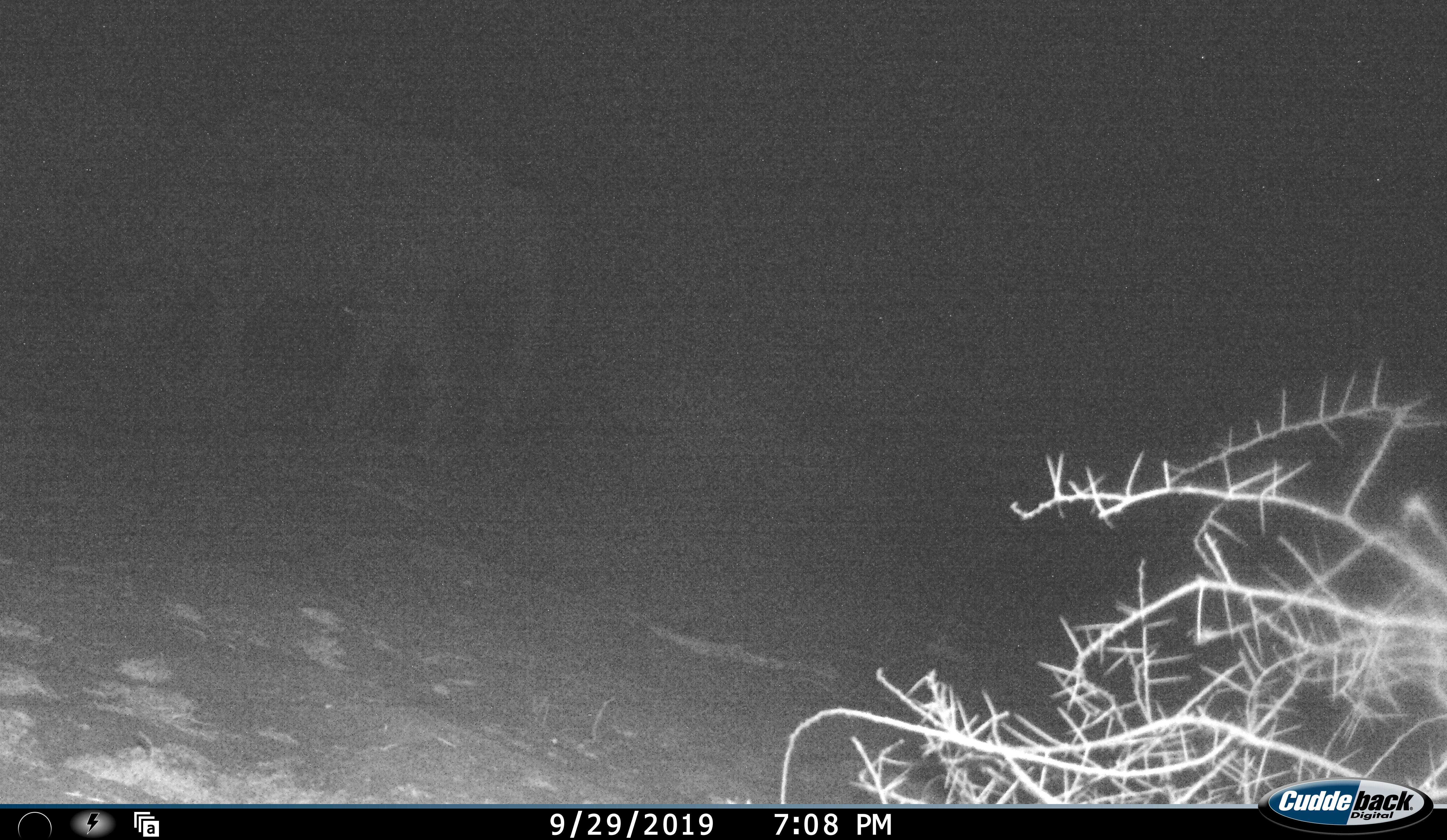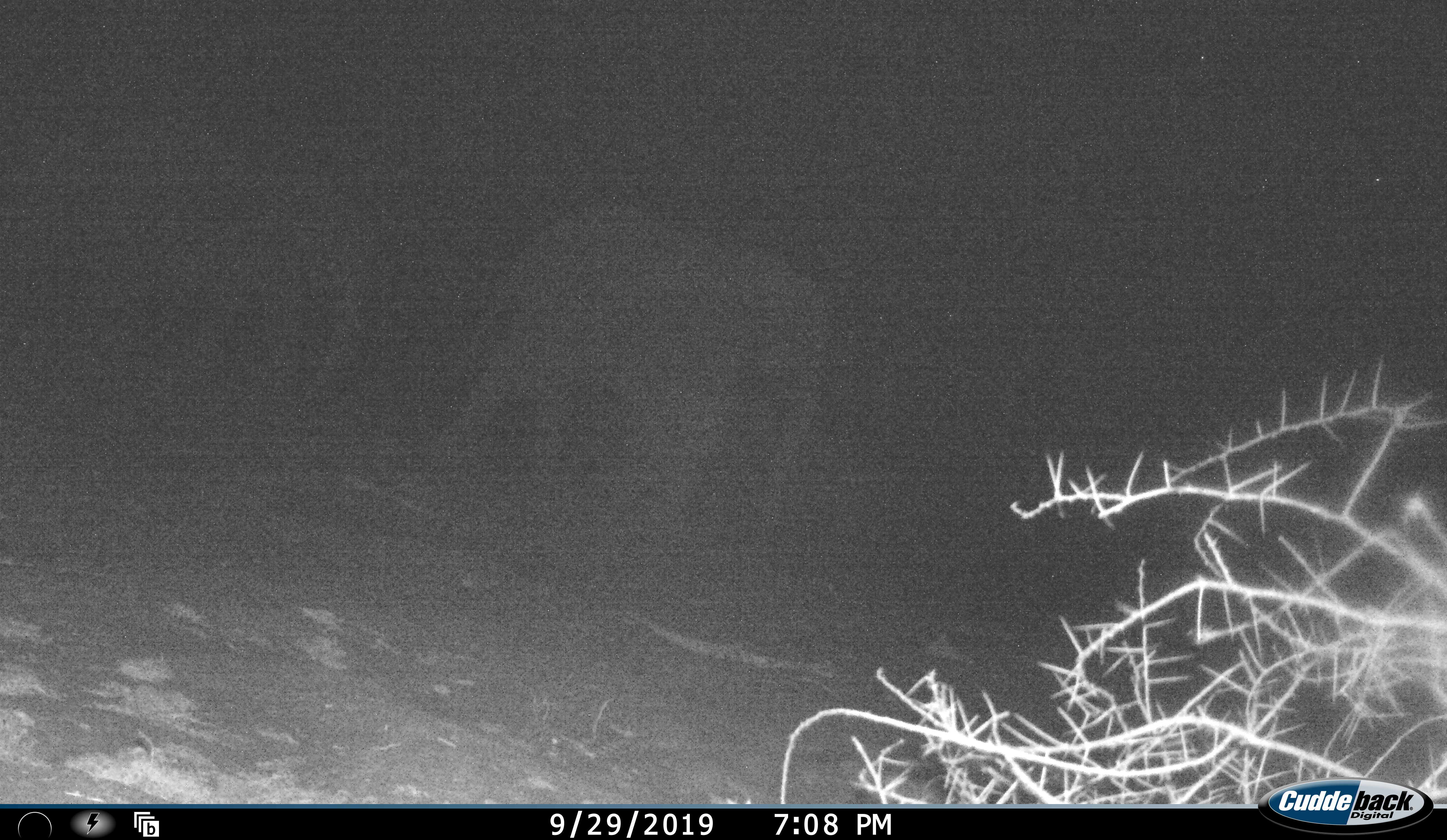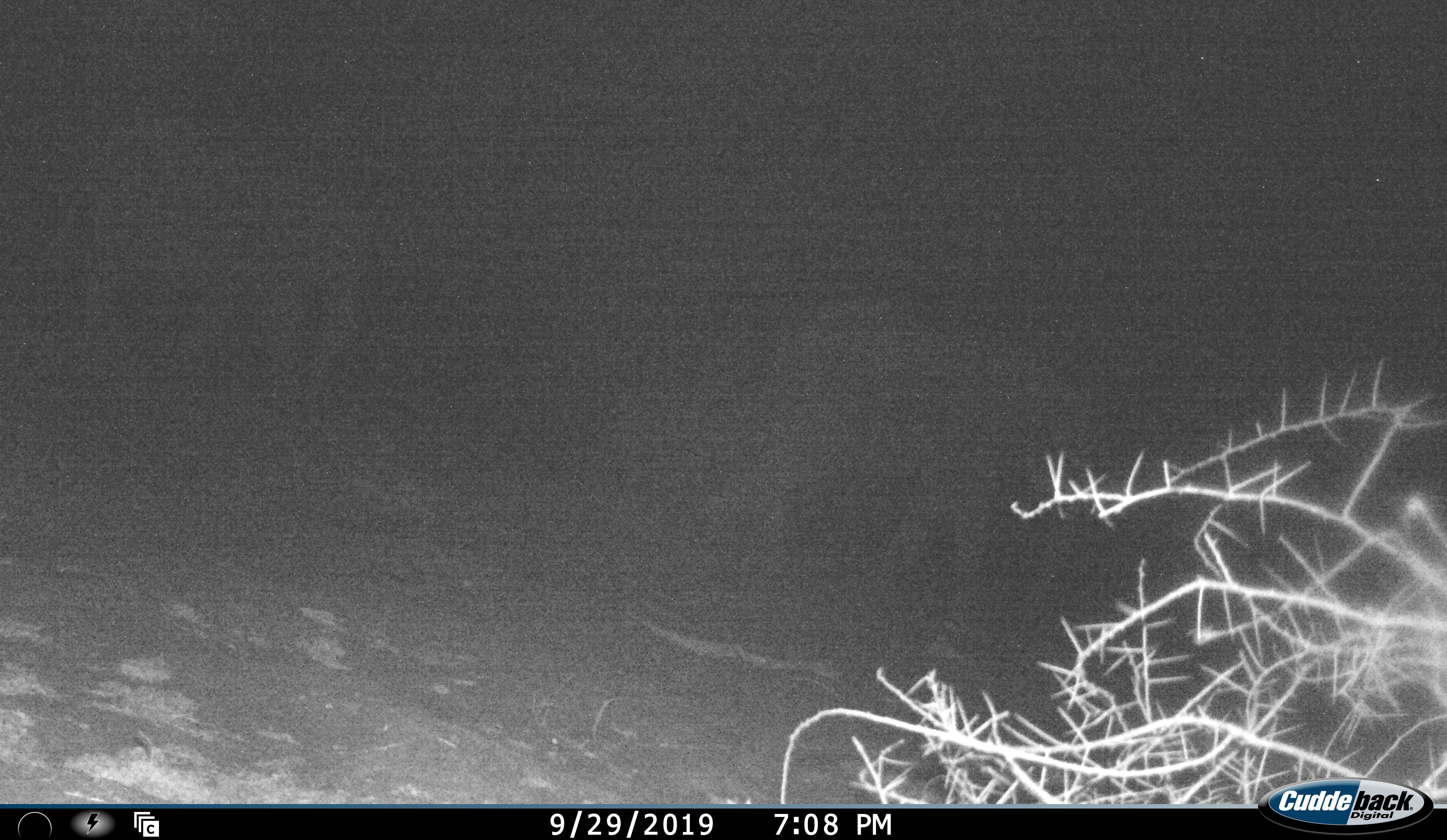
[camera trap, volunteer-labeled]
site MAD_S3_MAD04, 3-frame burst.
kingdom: Animalia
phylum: Chordata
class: Mammalia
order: Proboscidea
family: Elephantidae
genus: Loxodonta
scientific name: Loxodonta africana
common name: african bush elephant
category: elephant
Elephant (african bush elephant) (Loxodonta africana), count 2. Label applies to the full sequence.